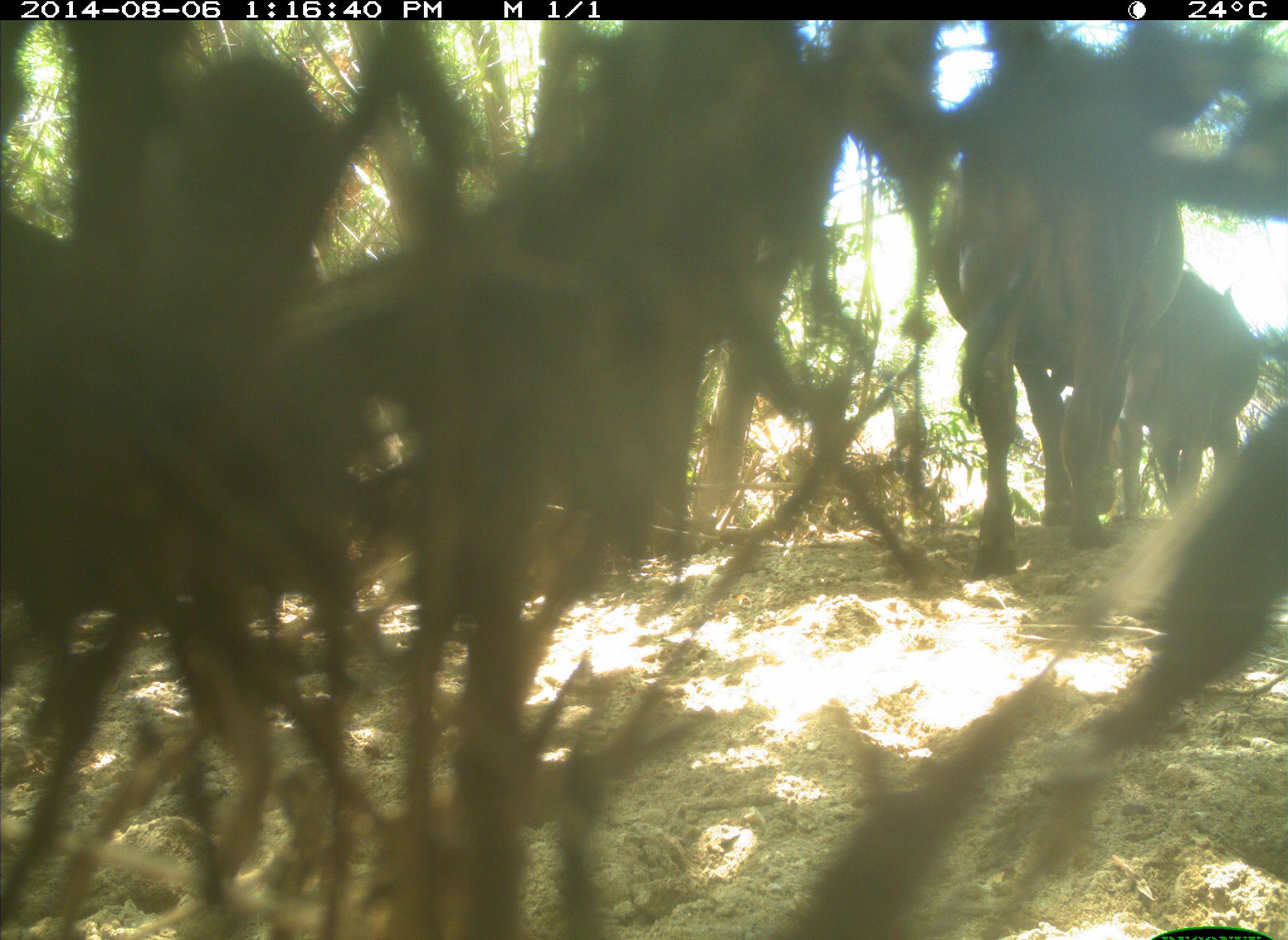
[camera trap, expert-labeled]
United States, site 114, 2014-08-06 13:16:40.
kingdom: Animalia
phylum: Chordata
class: Mammalia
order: Artiodactyla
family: Bovidae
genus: Bos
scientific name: Bos taurus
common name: cow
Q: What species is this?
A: Cow (Bos taurus).